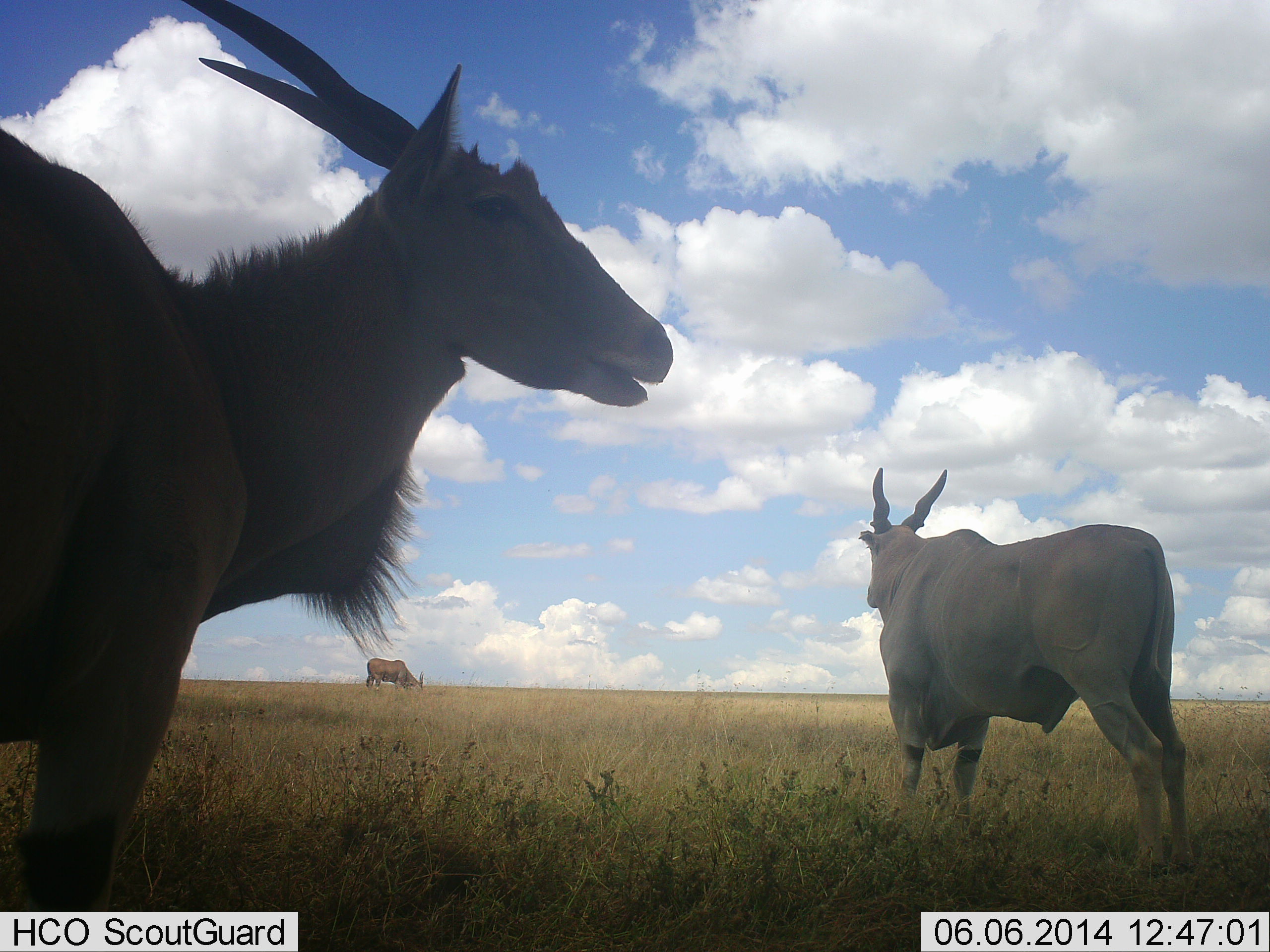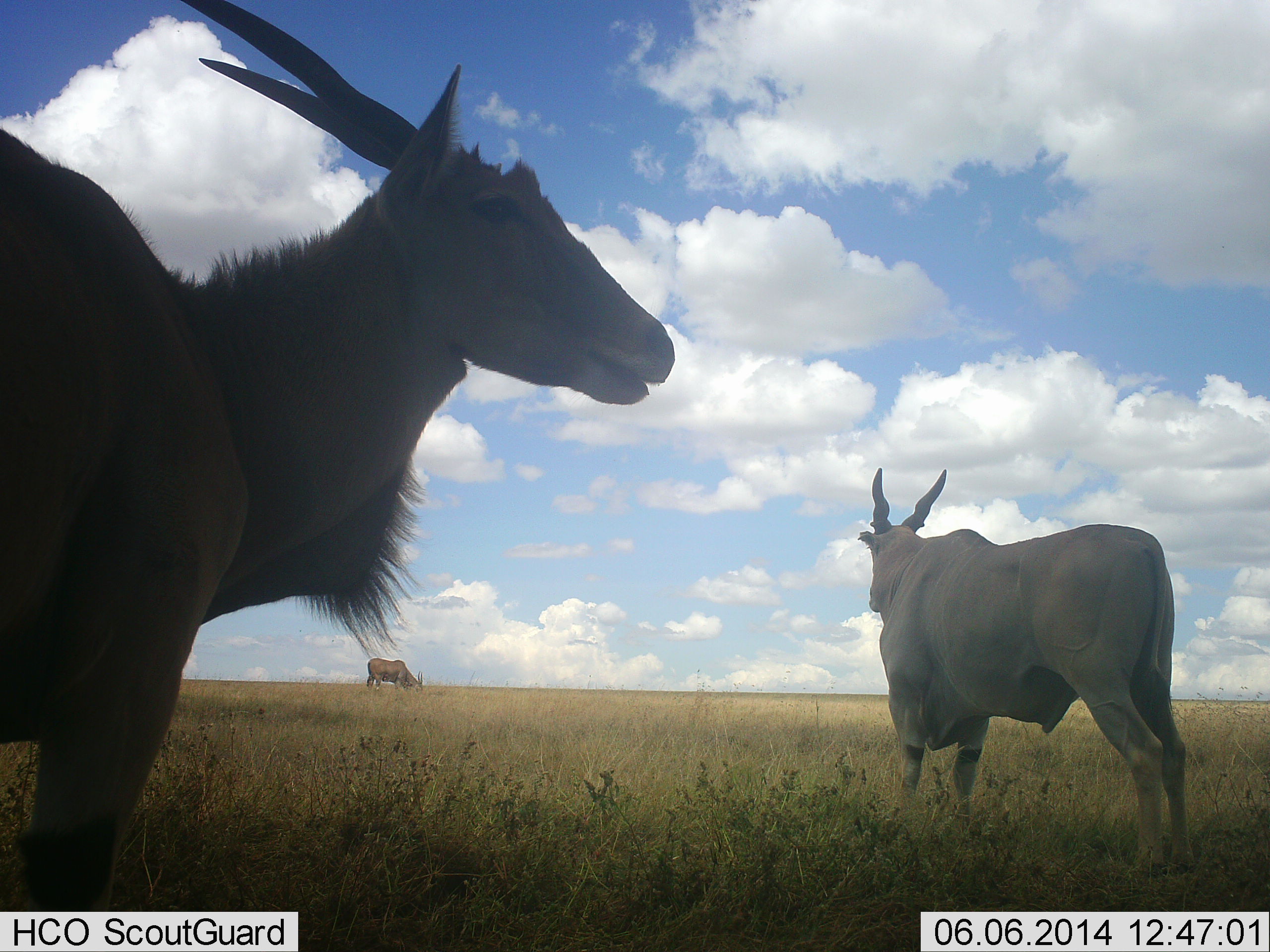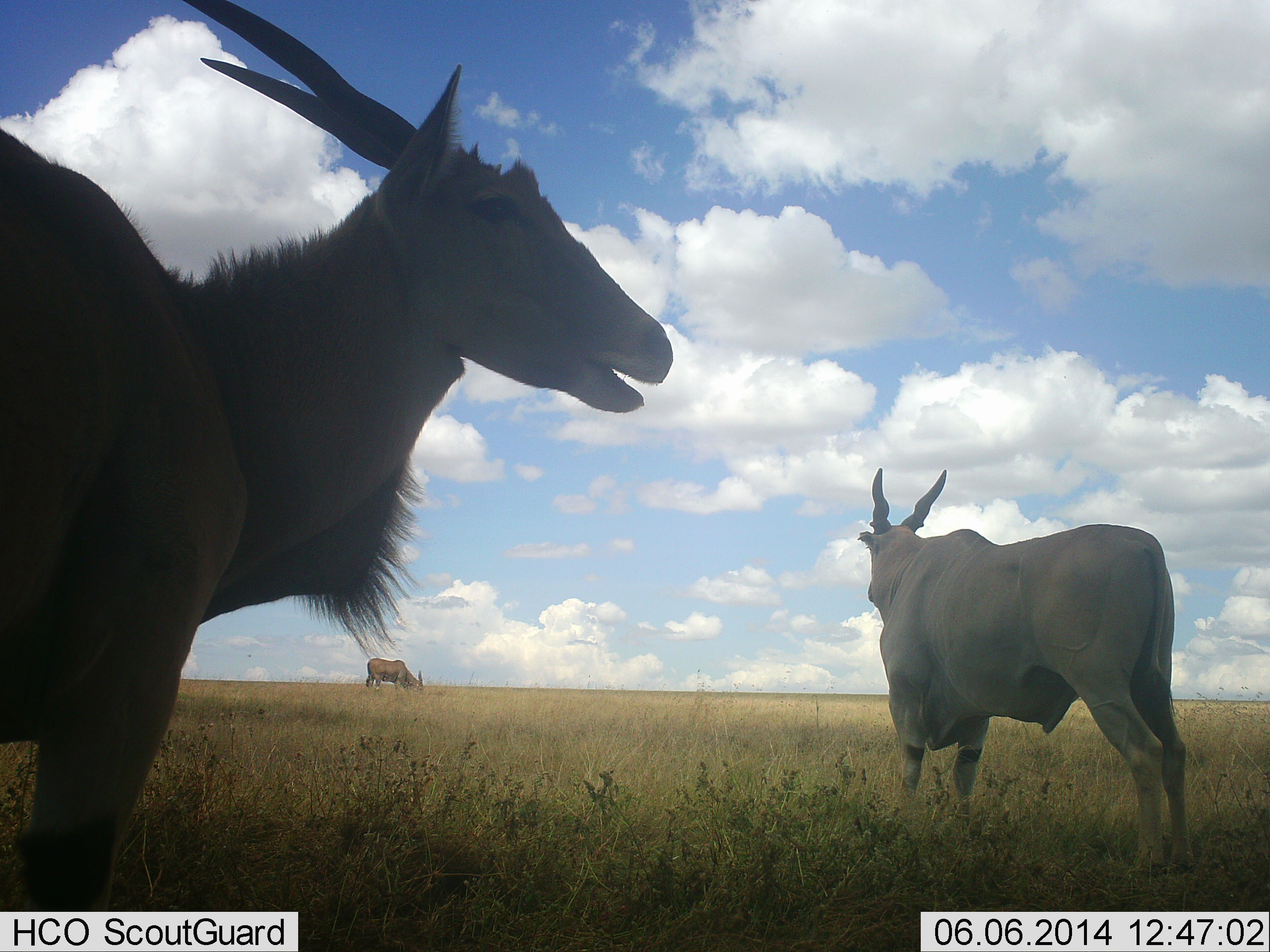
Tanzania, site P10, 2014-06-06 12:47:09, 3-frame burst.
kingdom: Animalia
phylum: Chordata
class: Mammalia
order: Artiodactyla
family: Bovidae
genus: Tragelaphus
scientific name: Tragelaphus oryx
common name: eland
Eland (Tragelaphus oryx), count 3. Behavior (volunteer vote fractions): standing 80%, resting 10%, moving 0%, interacting 0%. Young present (vote fraction): 0%. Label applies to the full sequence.